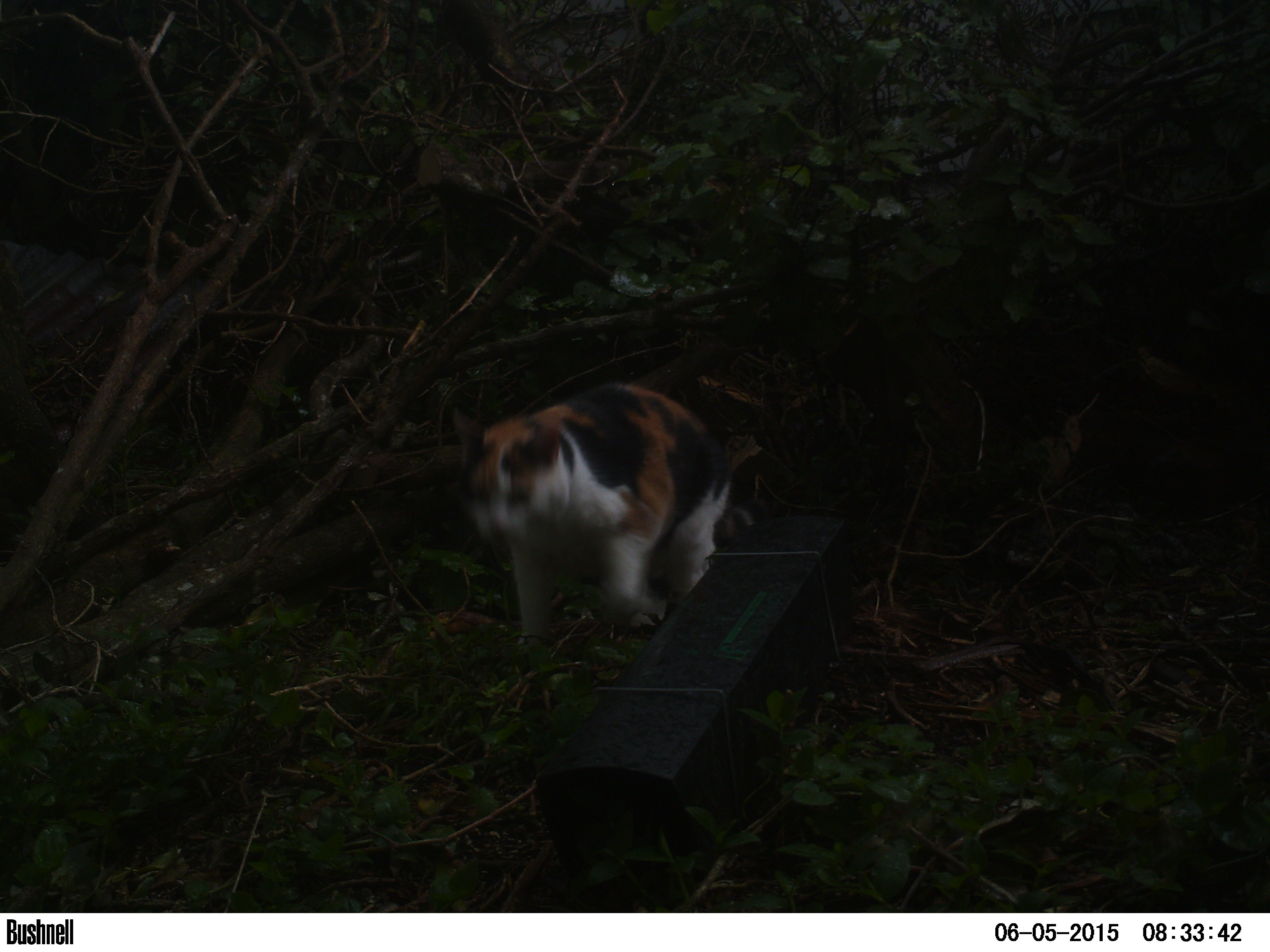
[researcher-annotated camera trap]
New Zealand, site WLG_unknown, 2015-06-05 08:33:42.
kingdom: Animalia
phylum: Chordata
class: Mammalia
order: Carnivora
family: Felidae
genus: Felis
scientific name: Felis catus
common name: domestic cat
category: cat